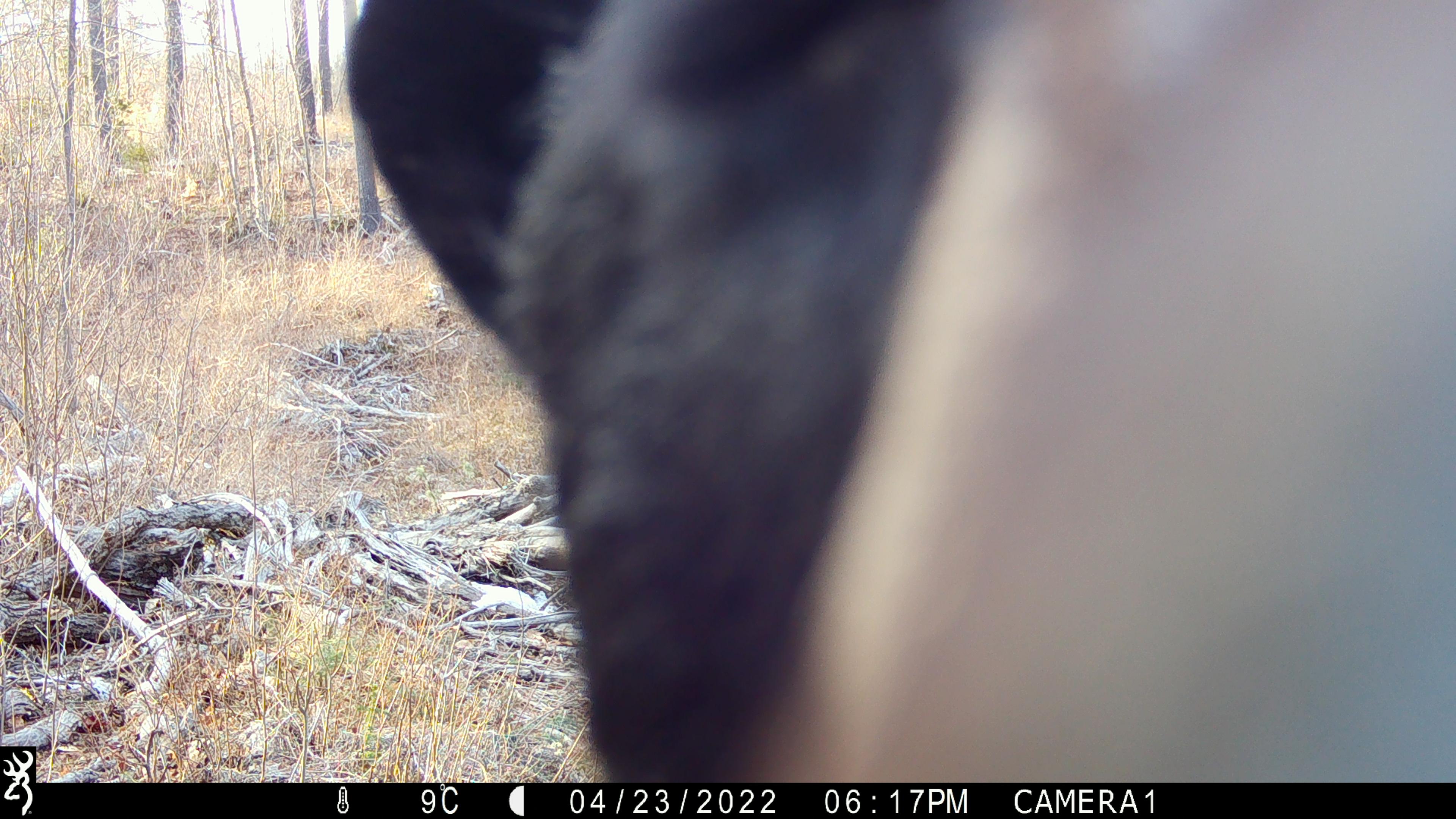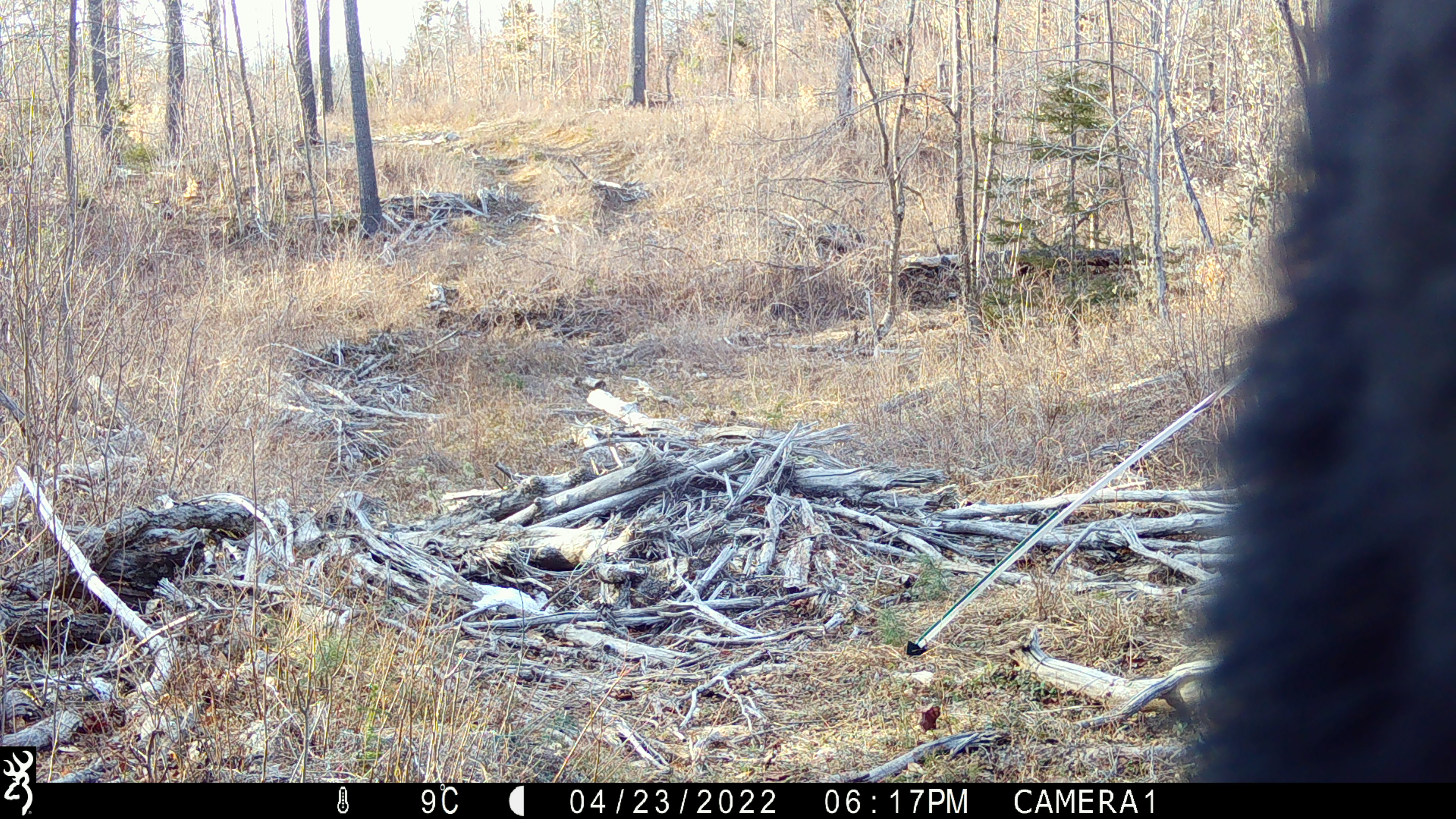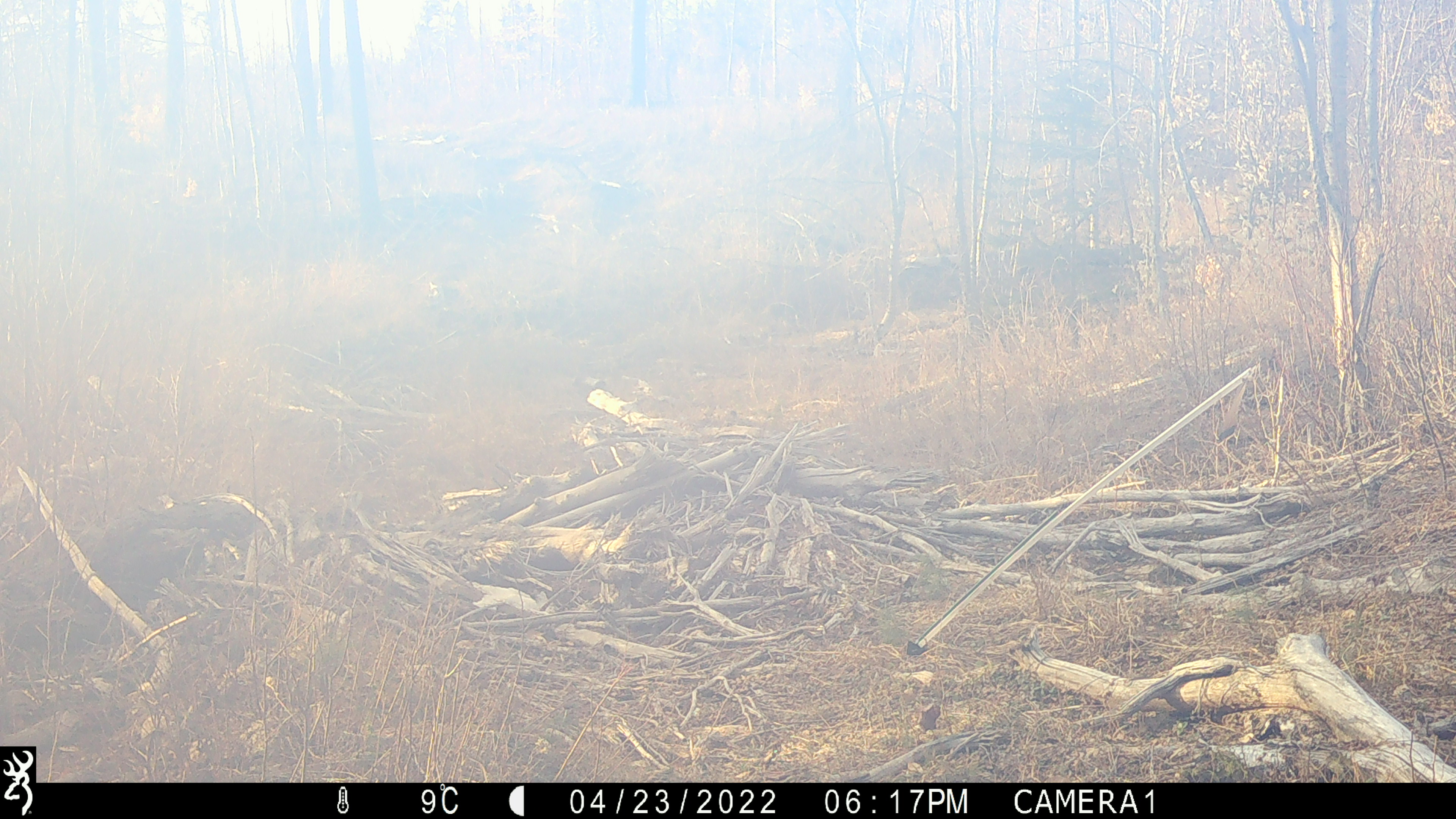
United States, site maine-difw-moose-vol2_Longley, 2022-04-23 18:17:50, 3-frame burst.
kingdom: Animalia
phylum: Chordata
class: Mammalia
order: Carnivora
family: Ursidae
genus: Ursus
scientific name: Ursus americanus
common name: black bear